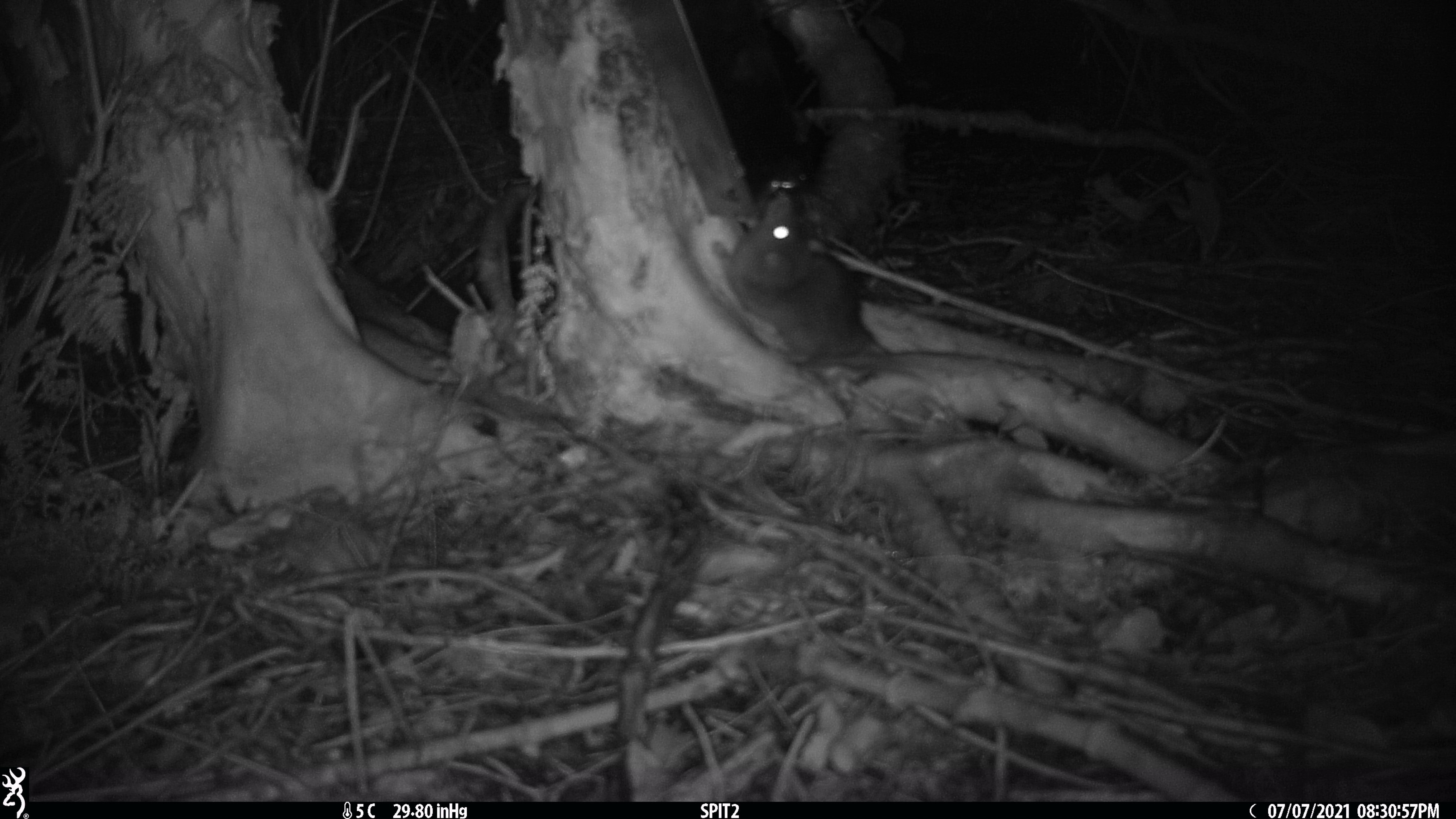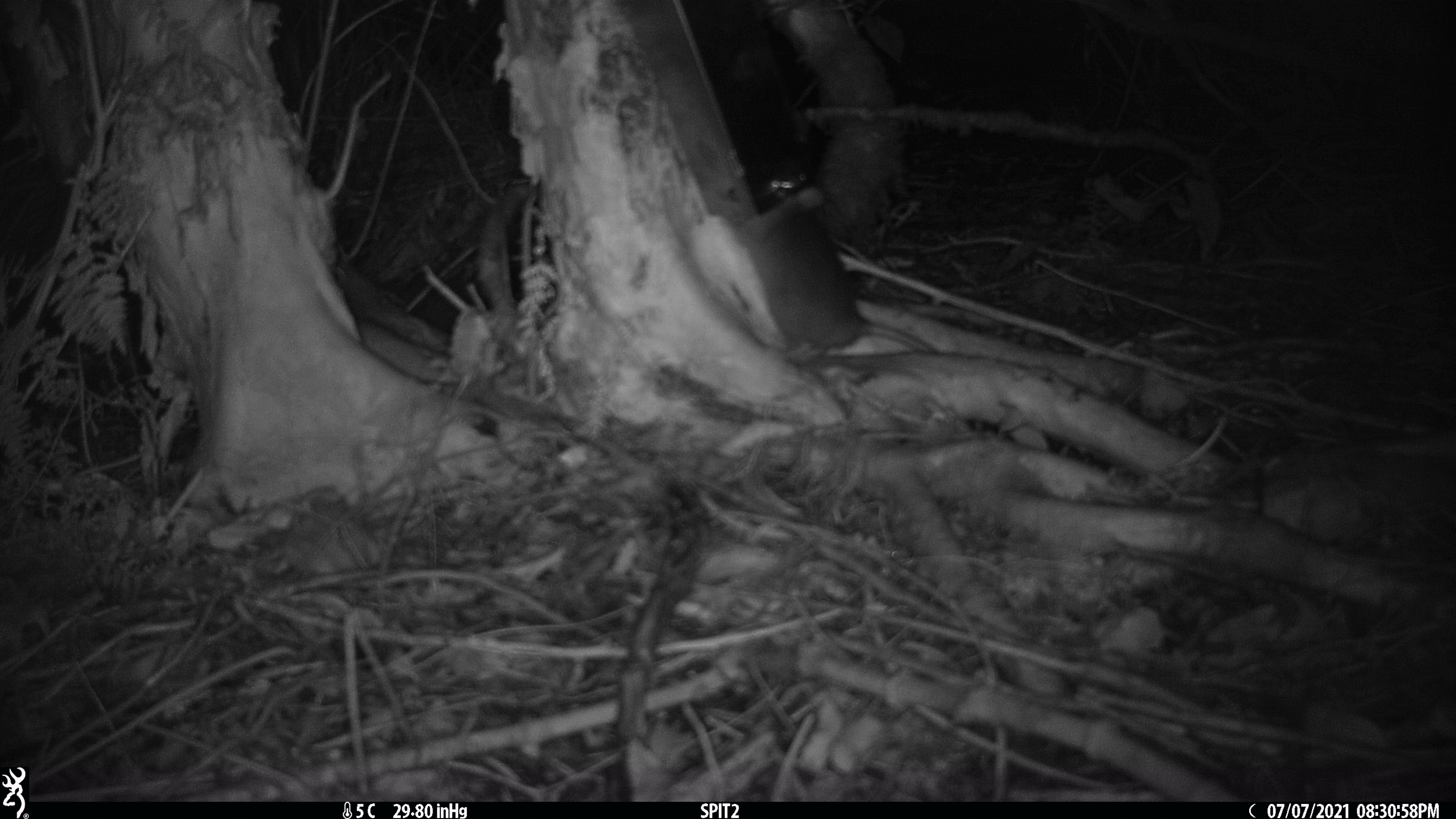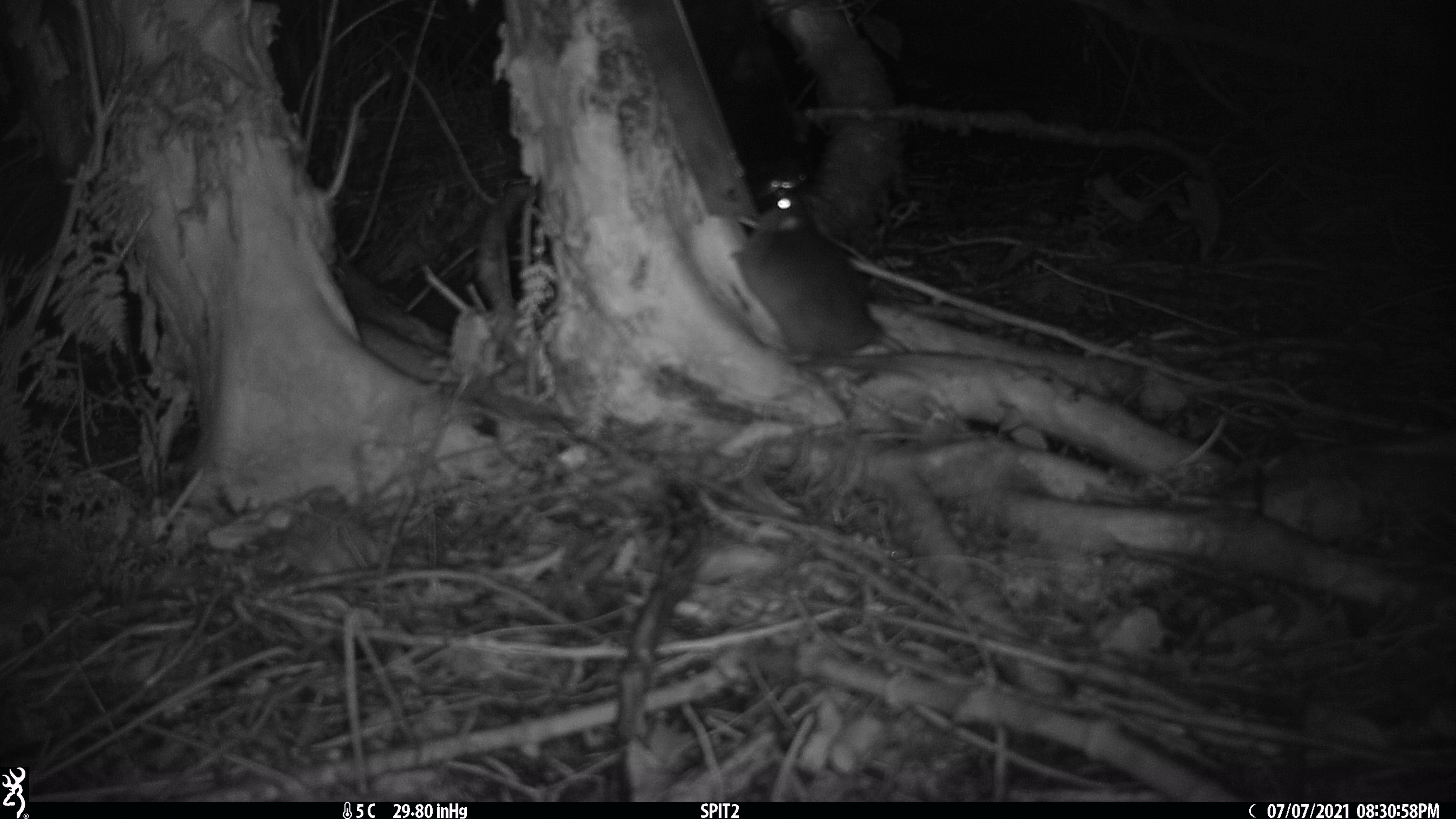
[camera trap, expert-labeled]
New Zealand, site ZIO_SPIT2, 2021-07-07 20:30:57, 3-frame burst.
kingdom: Animalia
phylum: Chordata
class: Mammalia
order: Rodentia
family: Muridae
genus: Rattus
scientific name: Rattus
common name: rat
Rat (Rattus).